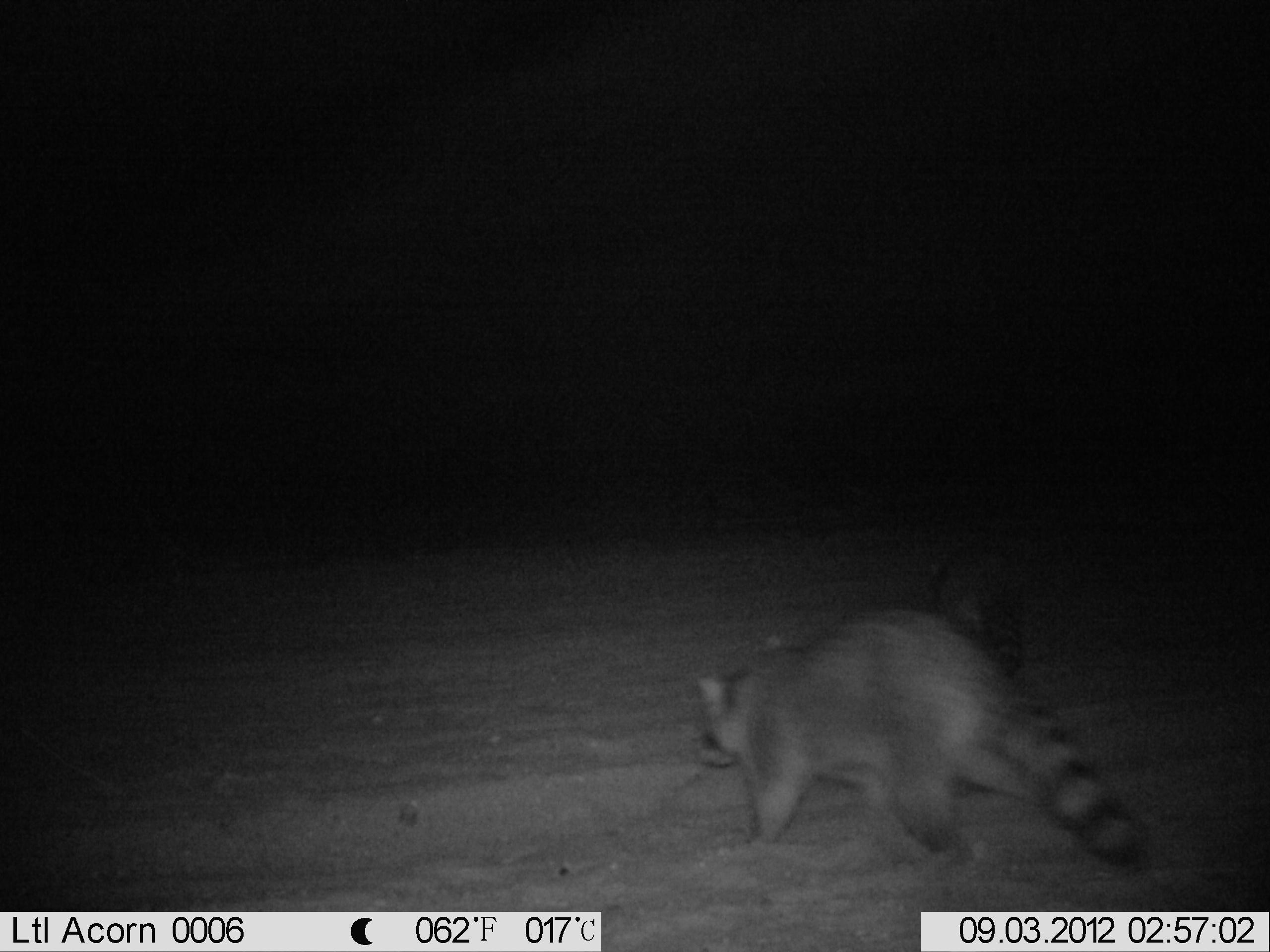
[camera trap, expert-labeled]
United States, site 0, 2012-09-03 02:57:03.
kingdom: Animalia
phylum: Chordata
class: Mammalia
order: Carnivora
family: Procyonidae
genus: Procyon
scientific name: Procyon lotor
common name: raccoon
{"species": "raccoon (Procyon lotor)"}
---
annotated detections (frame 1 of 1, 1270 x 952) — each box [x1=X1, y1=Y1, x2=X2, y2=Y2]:
raccoon: [x1=676, y1=609, x2=1149, y2=884]